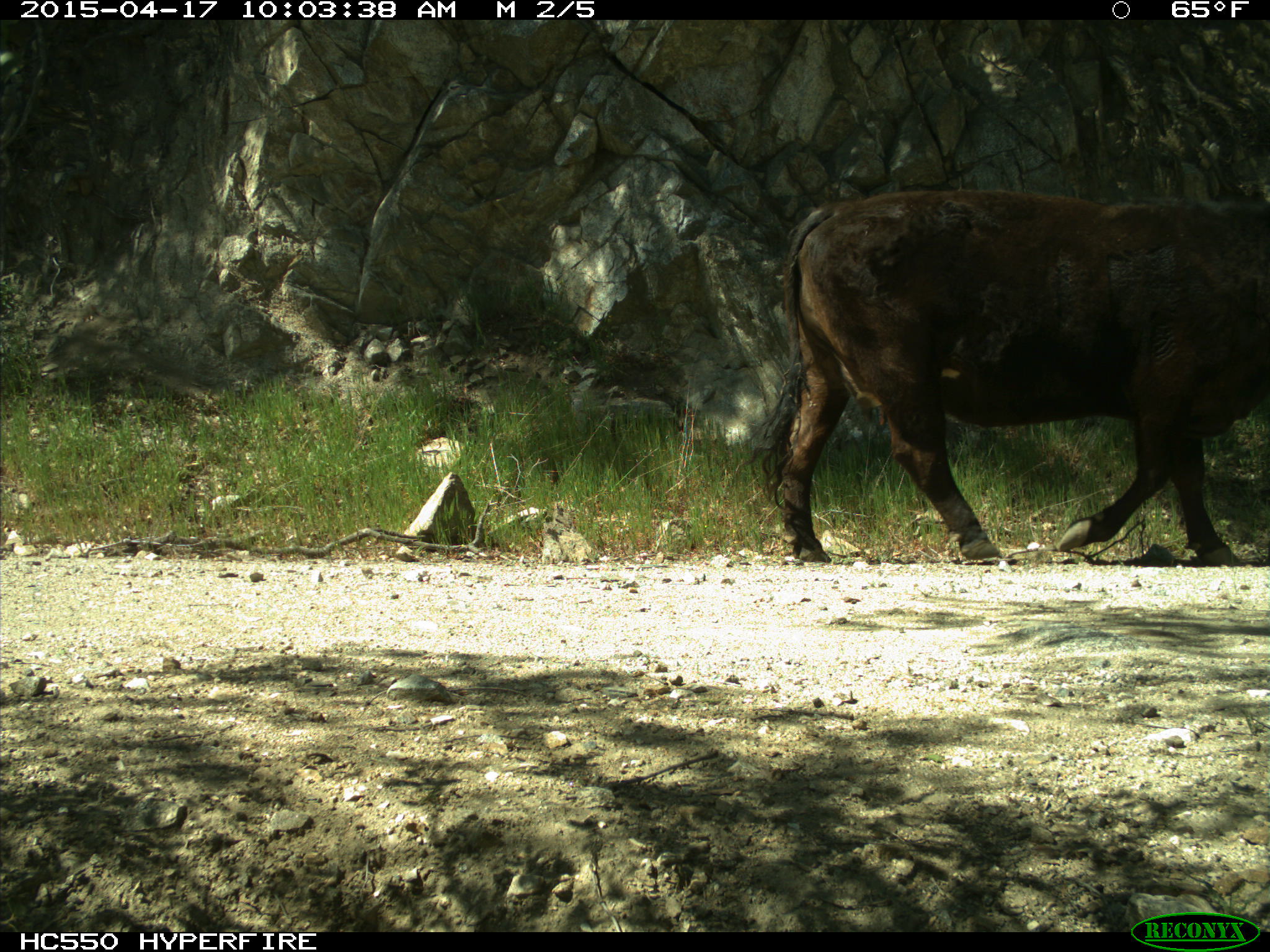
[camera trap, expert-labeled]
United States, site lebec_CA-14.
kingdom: Animalia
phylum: Chordata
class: Mammalia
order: Artiodactyla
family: Bovidae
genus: Bos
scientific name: Bos taurus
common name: domestic cow